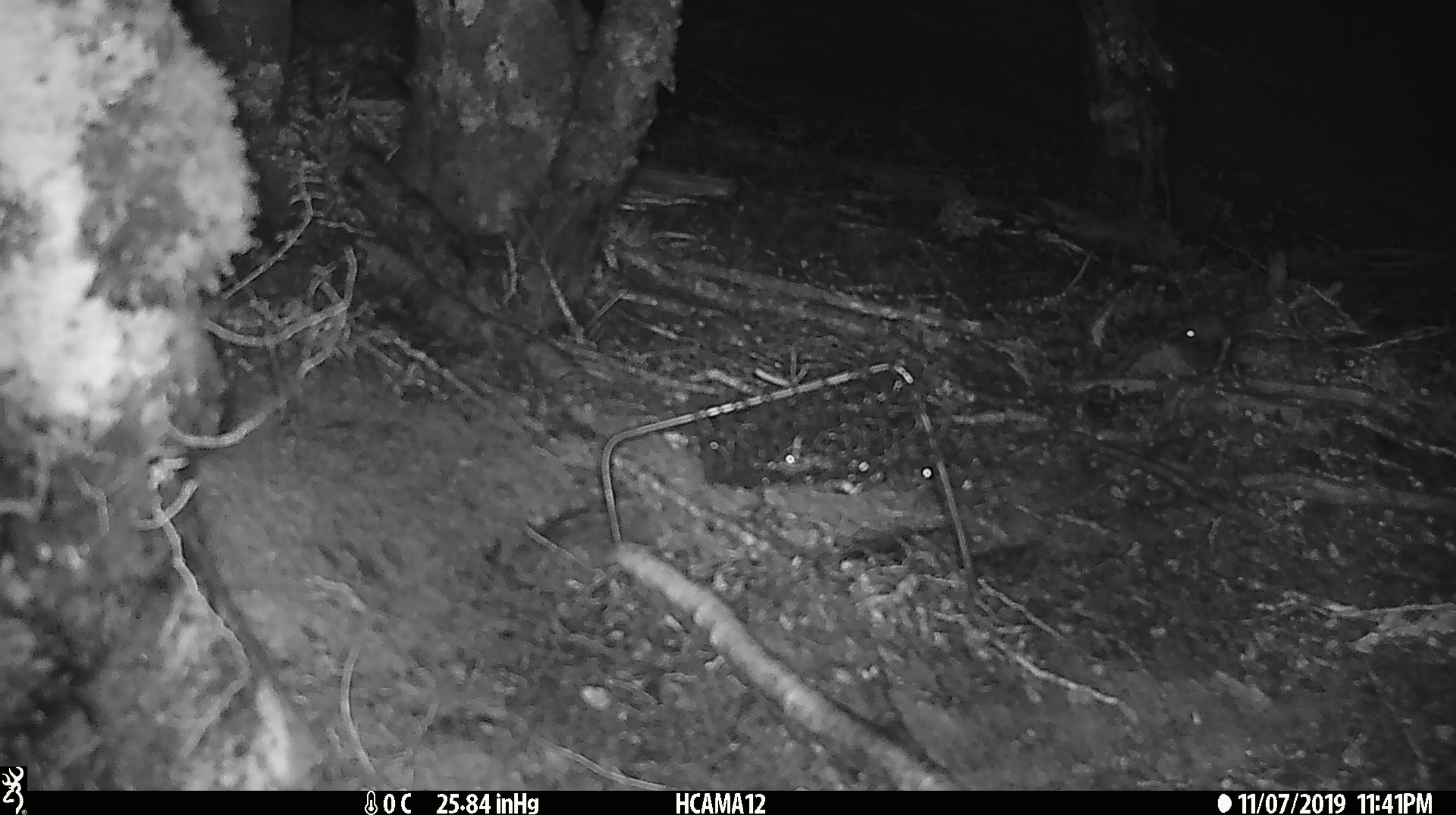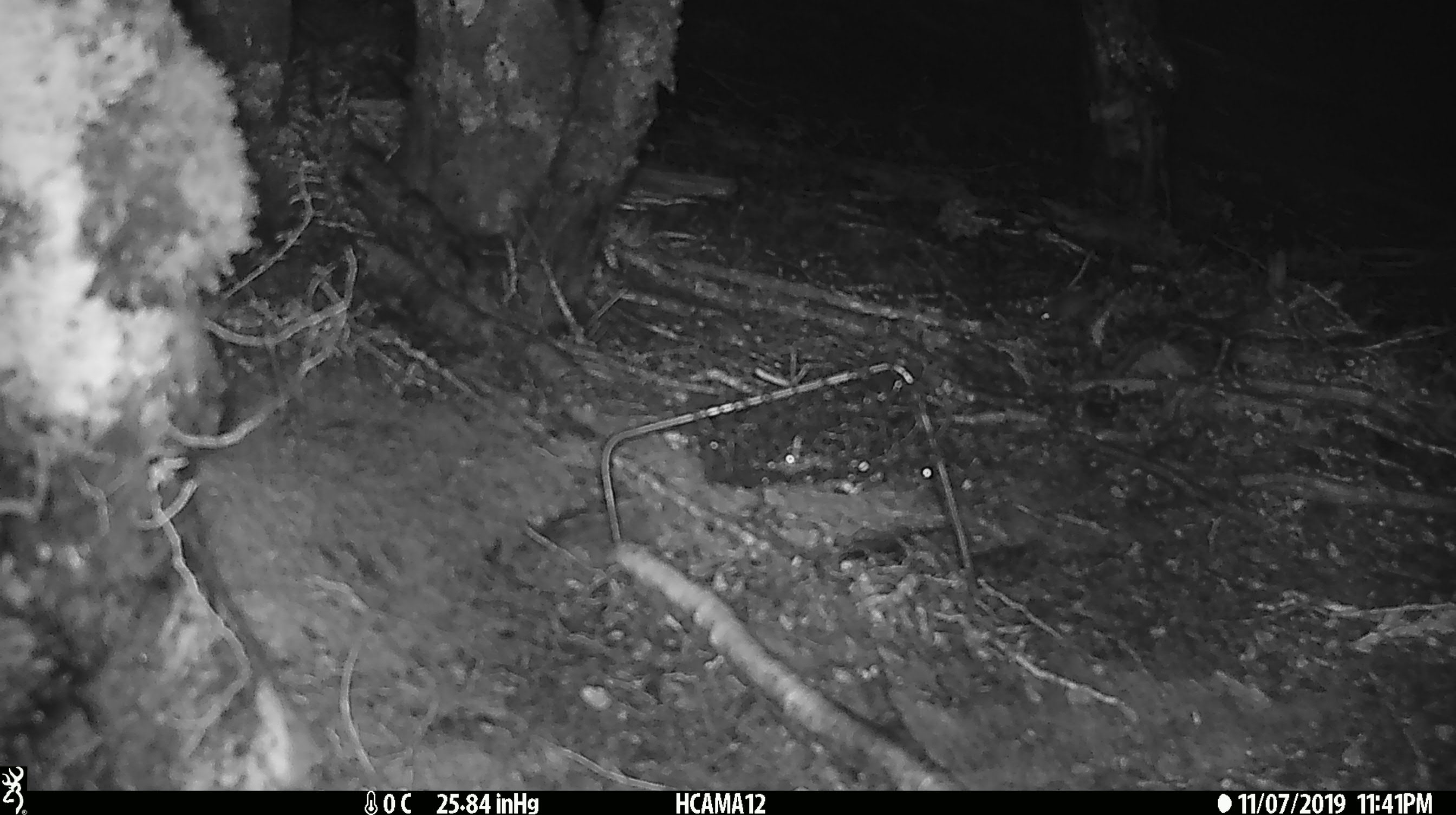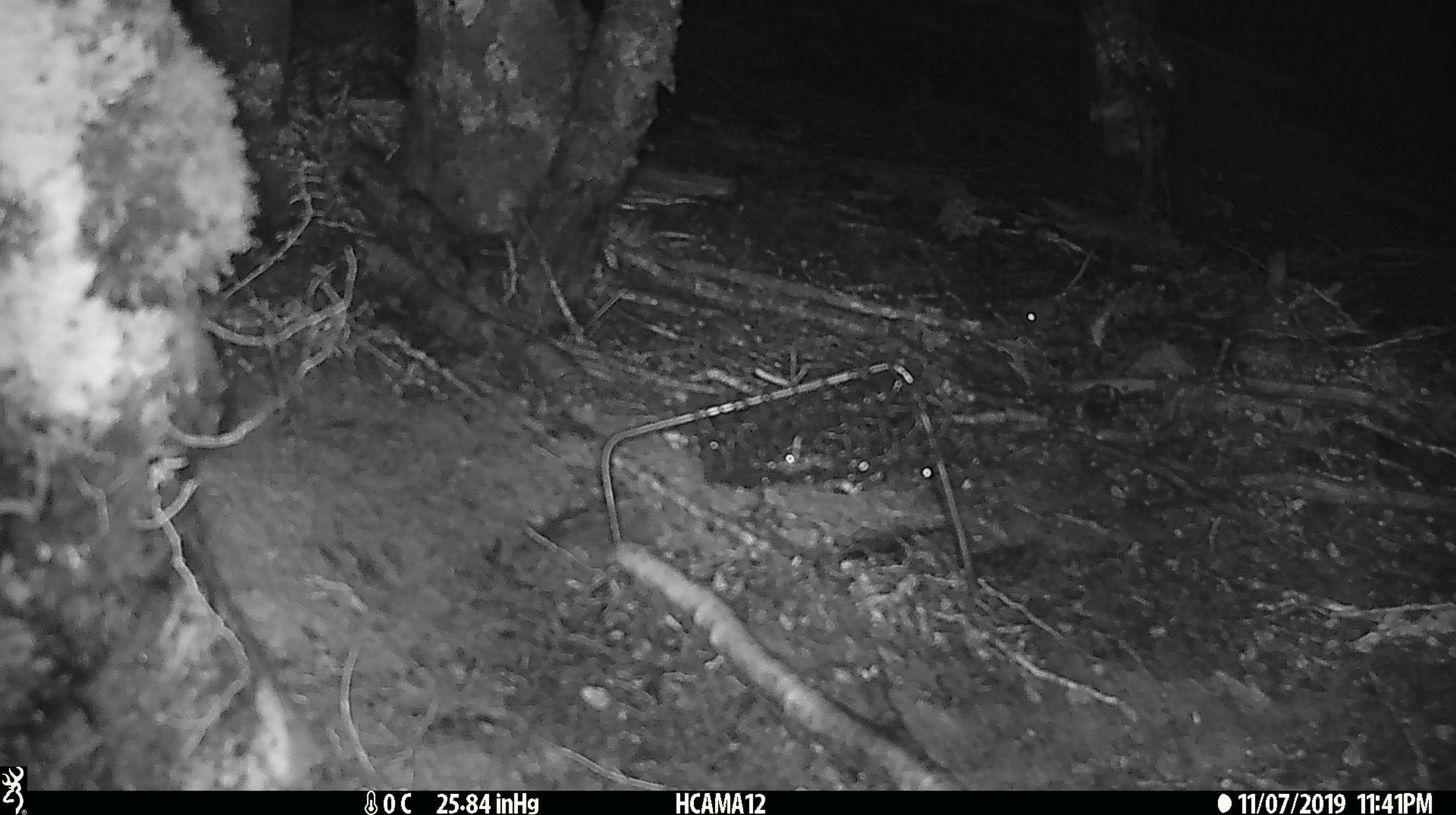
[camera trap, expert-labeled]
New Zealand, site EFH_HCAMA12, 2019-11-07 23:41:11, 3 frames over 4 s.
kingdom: Animalia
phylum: Chordata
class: Mammalia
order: Rodentia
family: Muridae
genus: Mus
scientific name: Mus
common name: mouse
Mouse (Mus).